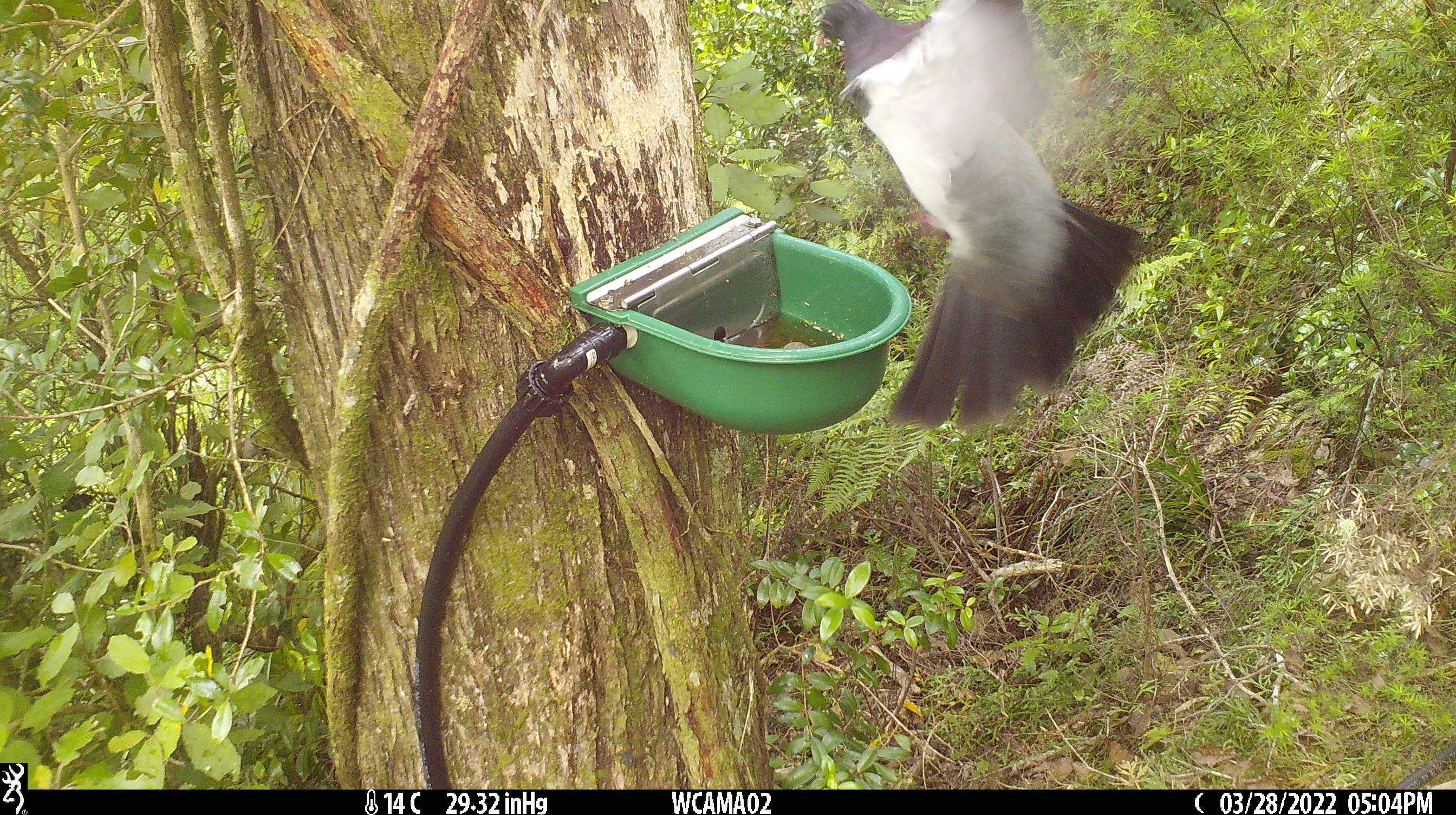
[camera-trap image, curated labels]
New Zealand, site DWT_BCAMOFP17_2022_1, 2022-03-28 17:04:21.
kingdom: Animalia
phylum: Chordata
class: Aves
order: Columbiformes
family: Columbidae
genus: Hemiphaga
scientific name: Hemiphaga novaeseelandiae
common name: new zealand pigeon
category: kereru